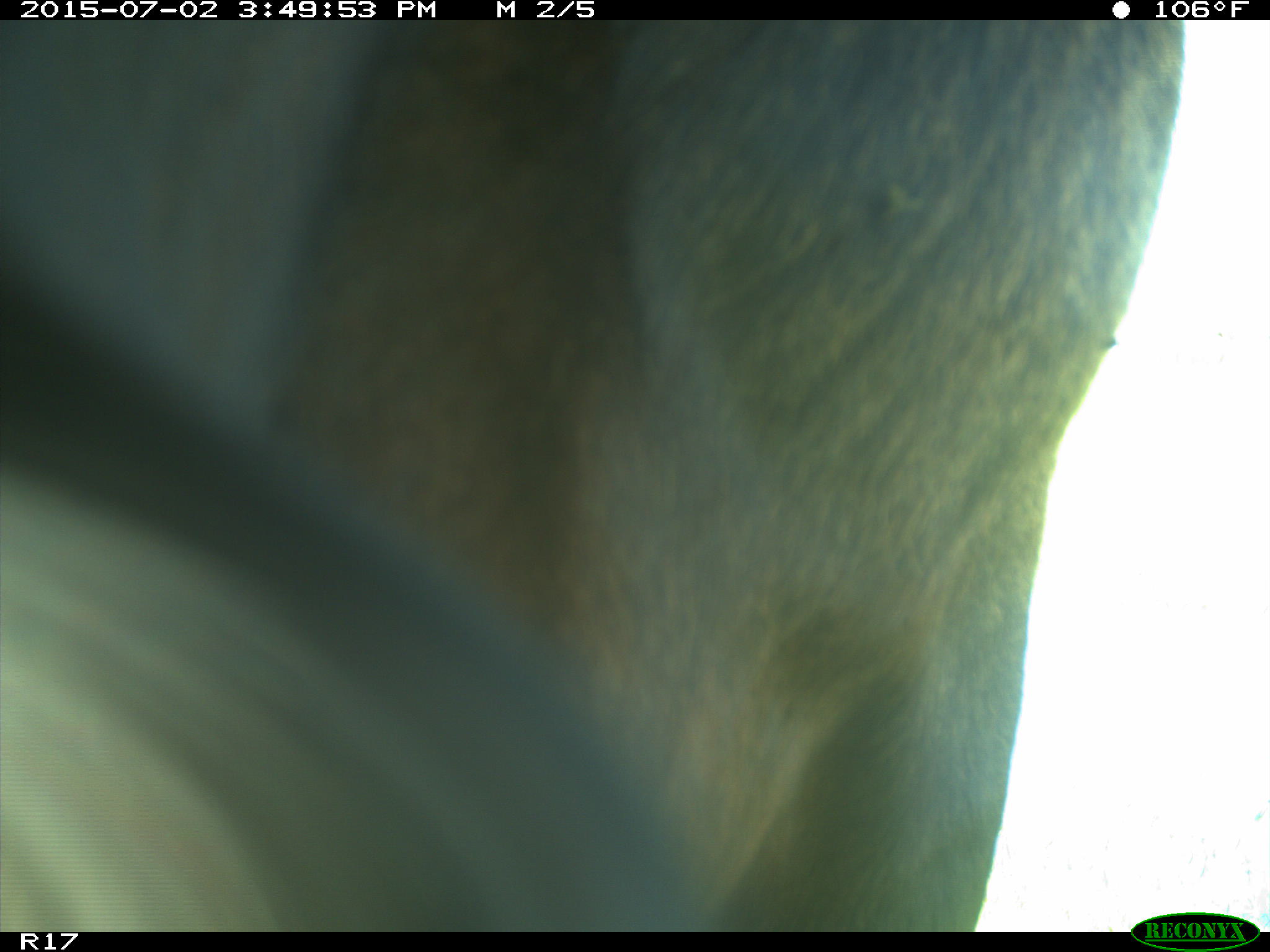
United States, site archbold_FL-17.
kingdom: Animalia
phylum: Chordata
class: Mammalia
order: Artiodactyla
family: Bovidae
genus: Bos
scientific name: Bos taurus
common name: domestic cow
Bos taurus (domestic cow).